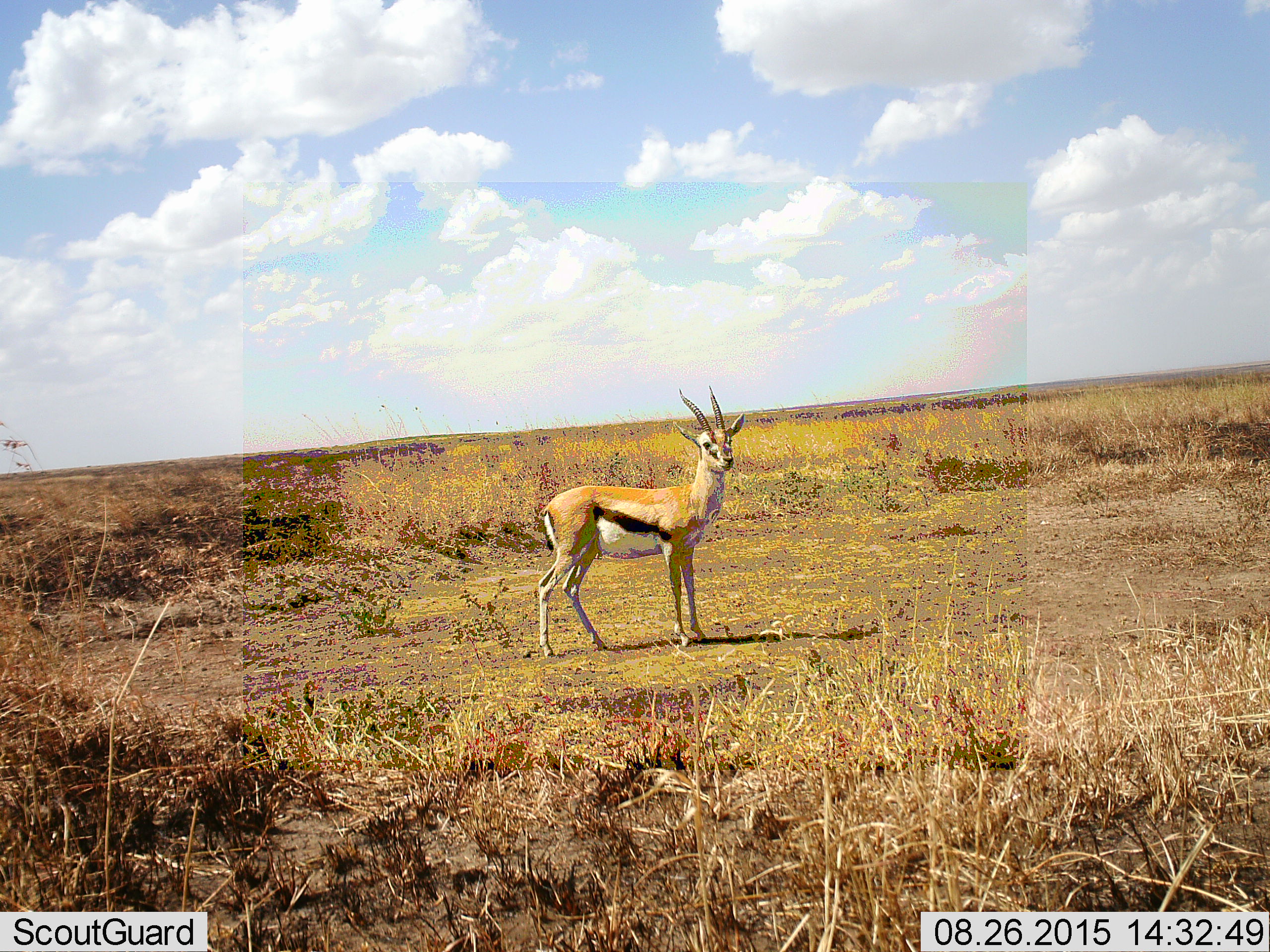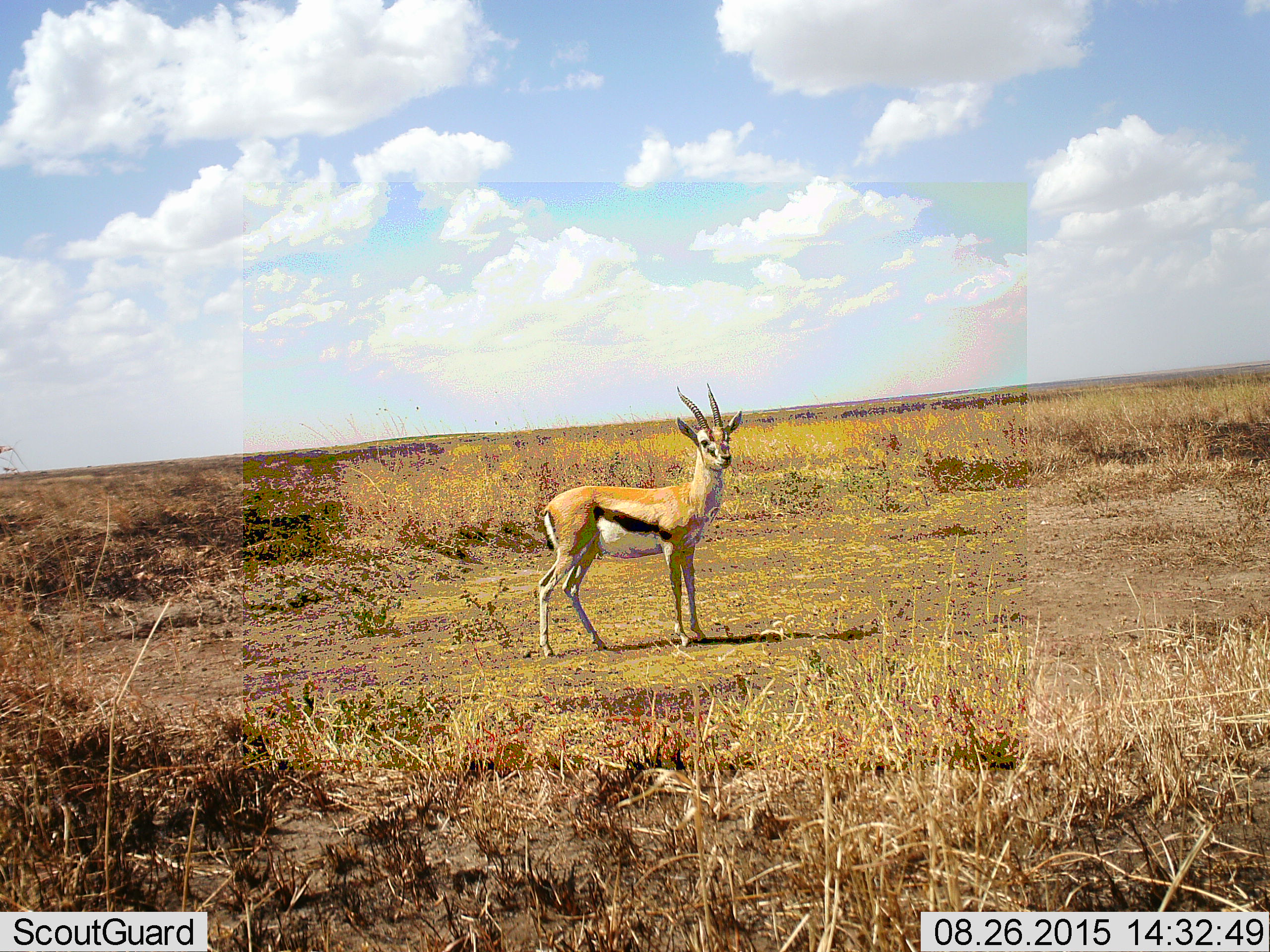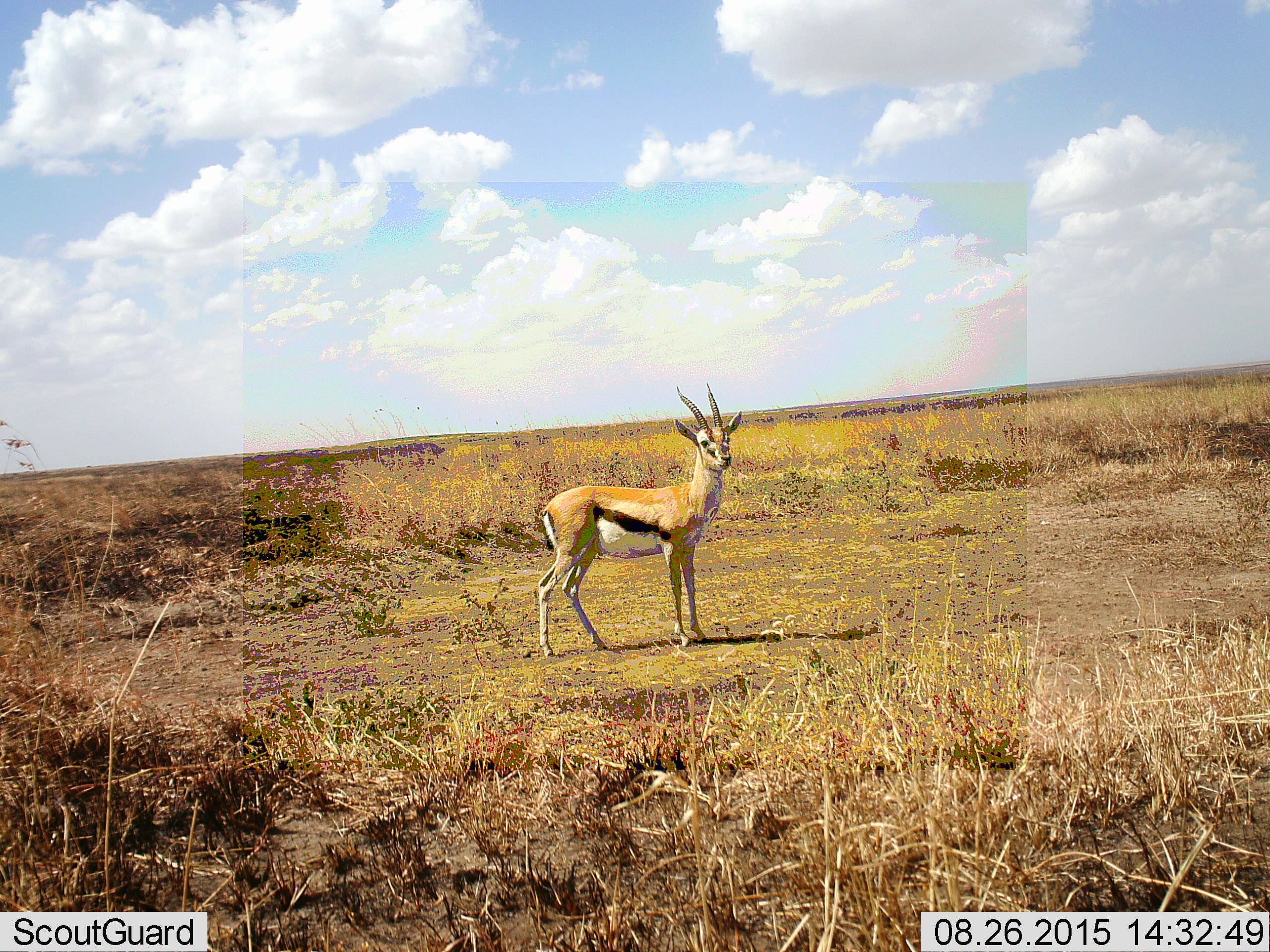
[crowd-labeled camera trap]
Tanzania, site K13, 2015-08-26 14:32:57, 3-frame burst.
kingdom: Animalia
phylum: Chordata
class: Mammalia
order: Artiodactyla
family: Bovidae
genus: Eudorcas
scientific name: Eudorcas thomsonii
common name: thomson's gazelle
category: gazellethomsons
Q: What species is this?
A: Gazellethomsons (thomson's gazelle) (Eudorcas thomsonii).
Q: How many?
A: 1.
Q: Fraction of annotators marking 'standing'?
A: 100%.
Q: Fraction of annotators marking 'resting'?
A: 0%.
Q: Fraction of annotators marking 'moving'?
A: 0%.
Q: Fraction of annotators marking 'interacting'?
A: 0%.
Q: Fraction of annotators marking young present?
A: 0%.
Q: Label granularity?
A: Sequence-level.